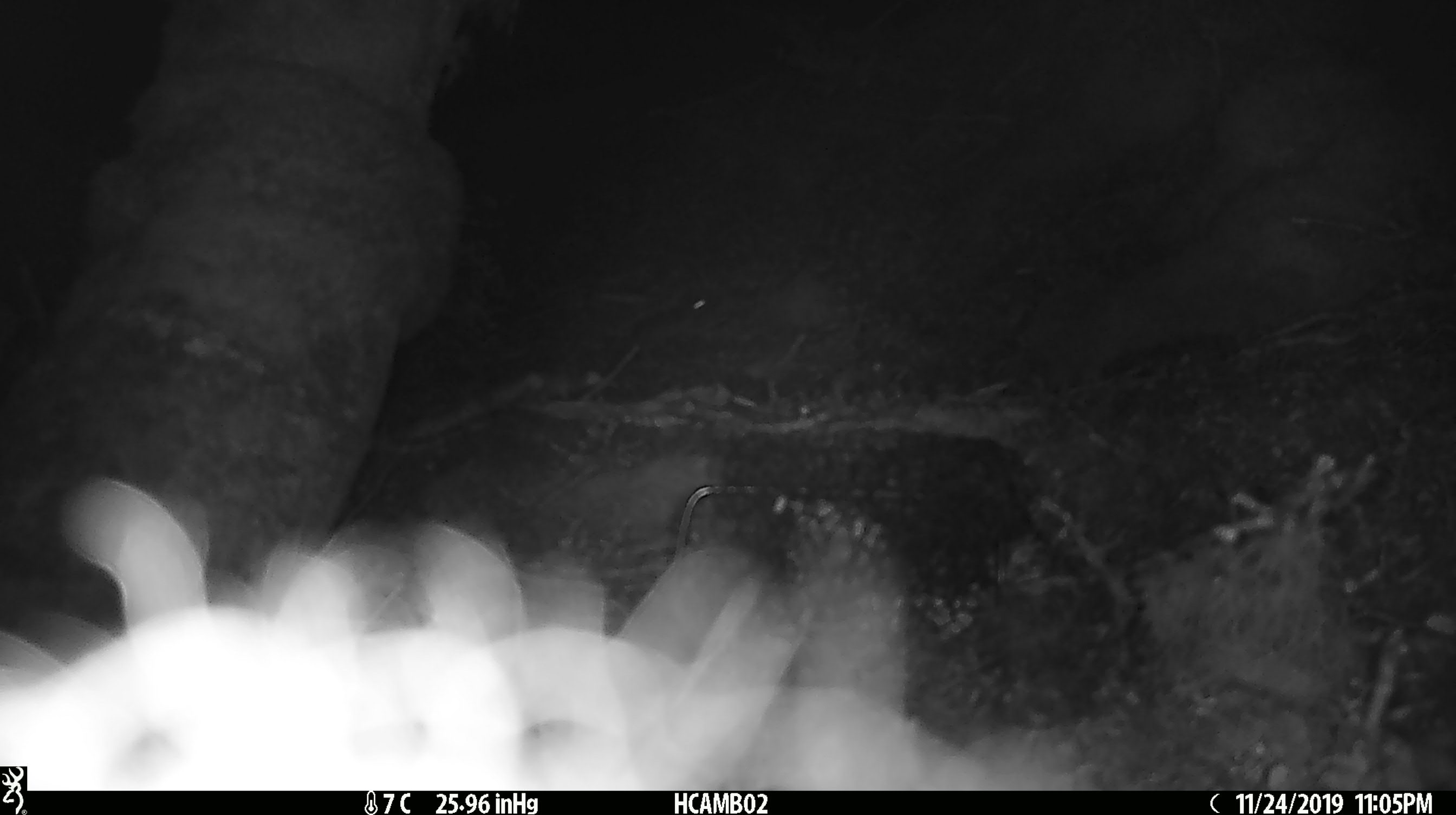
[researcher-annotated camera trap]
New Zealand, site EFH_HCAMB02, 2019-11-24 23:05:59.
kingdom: Animalia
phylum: Chordata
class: Mammalia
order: Rodentia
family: Muridae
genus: Mus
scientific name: Mus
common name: mouse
Mouse (Mus).